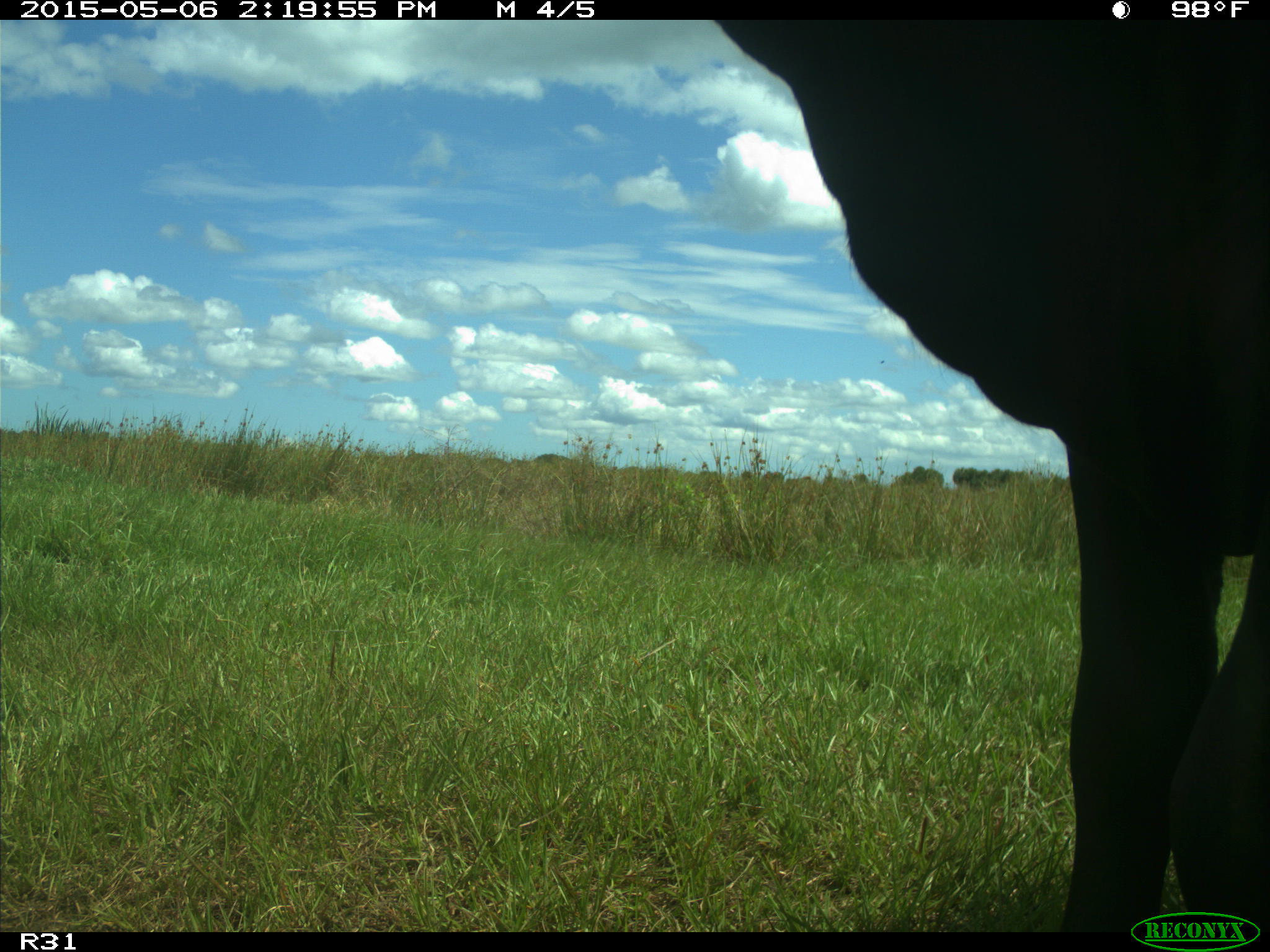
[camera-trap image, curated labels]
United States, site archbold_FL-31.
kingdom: Animalia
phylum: Chordata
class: Mammalia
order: Artiodactyla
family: Bovidae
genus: Bos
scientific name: Bos taurus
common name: domestic cow